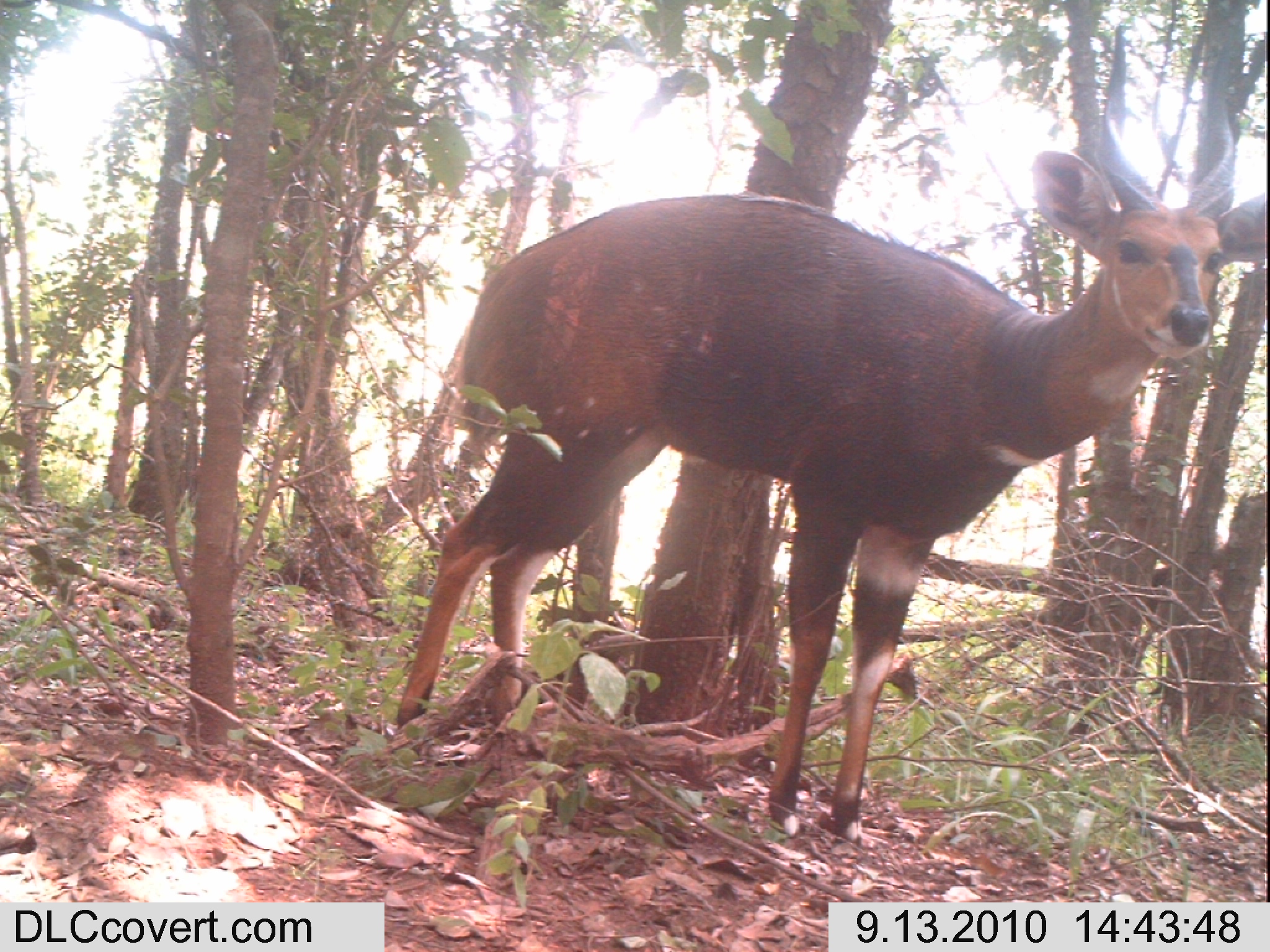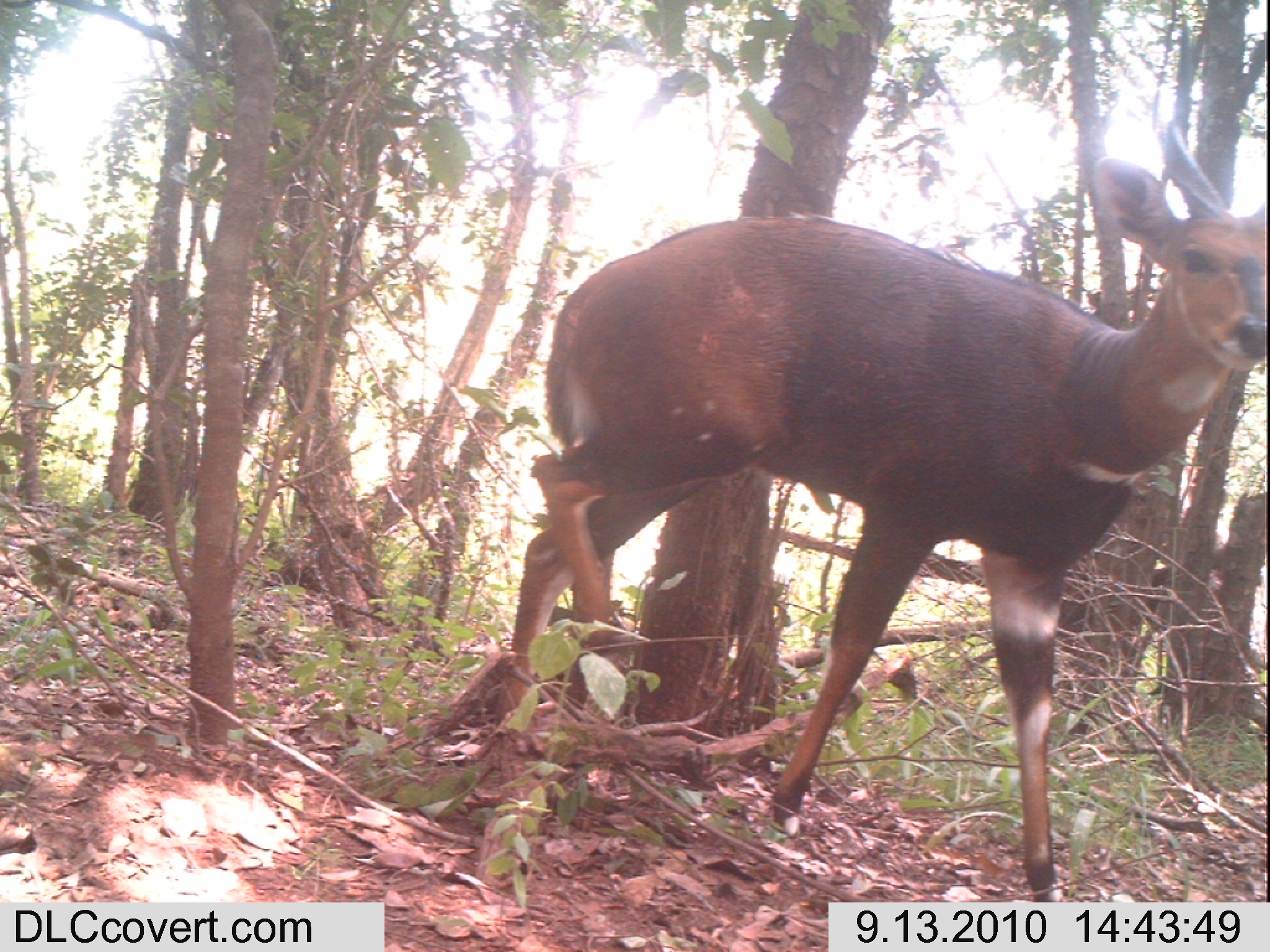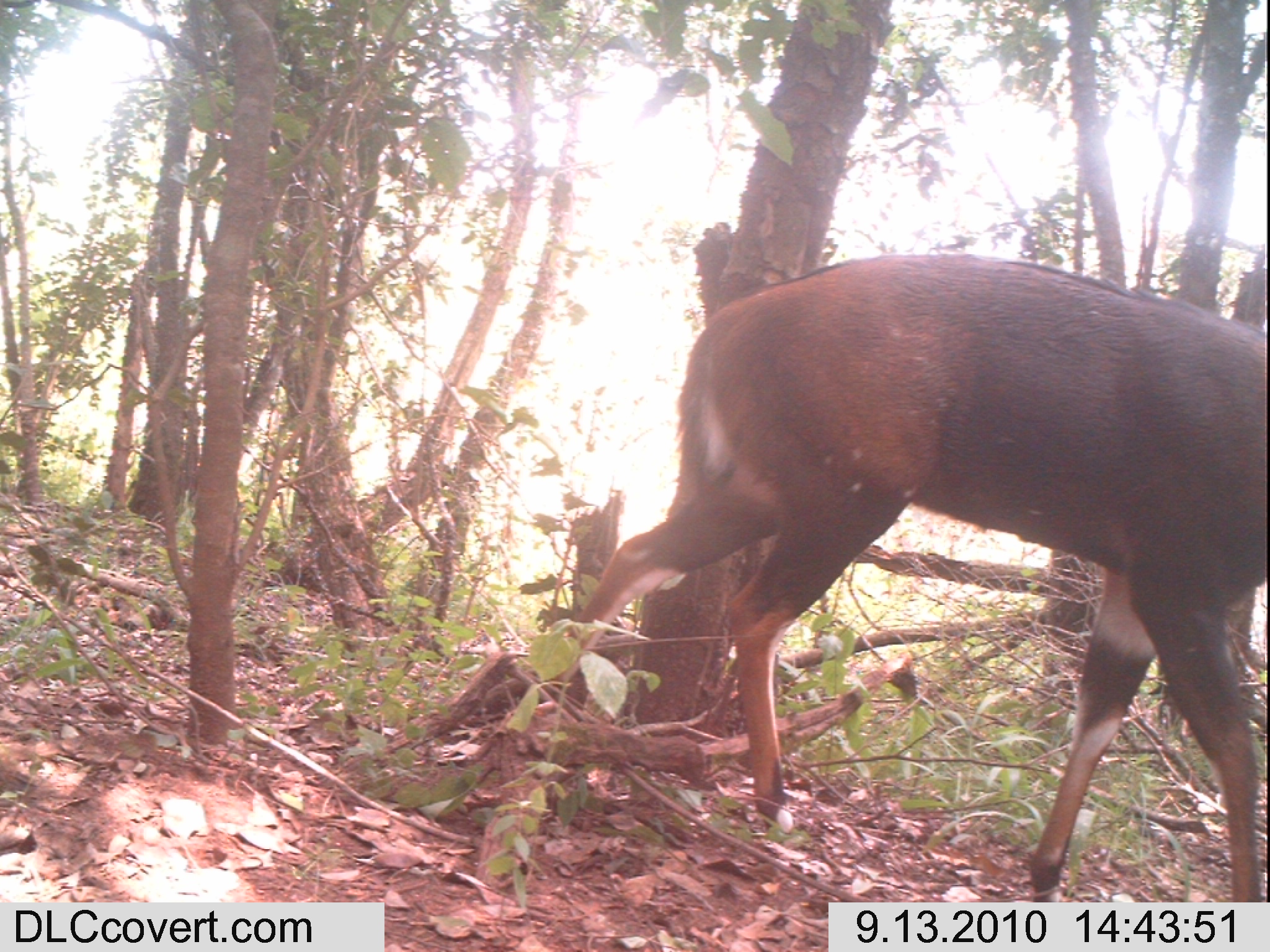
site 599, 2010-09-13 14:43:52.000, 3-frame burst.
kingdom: Animalia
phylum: Chordata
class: Mammalia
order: Artiodactyla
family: Bovidae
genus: Tragelaphus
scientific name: Tragelaphus scriptus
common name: bushbuck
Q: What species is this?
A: Tragelaphus scriptus (bushbuck).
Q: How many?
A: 1.